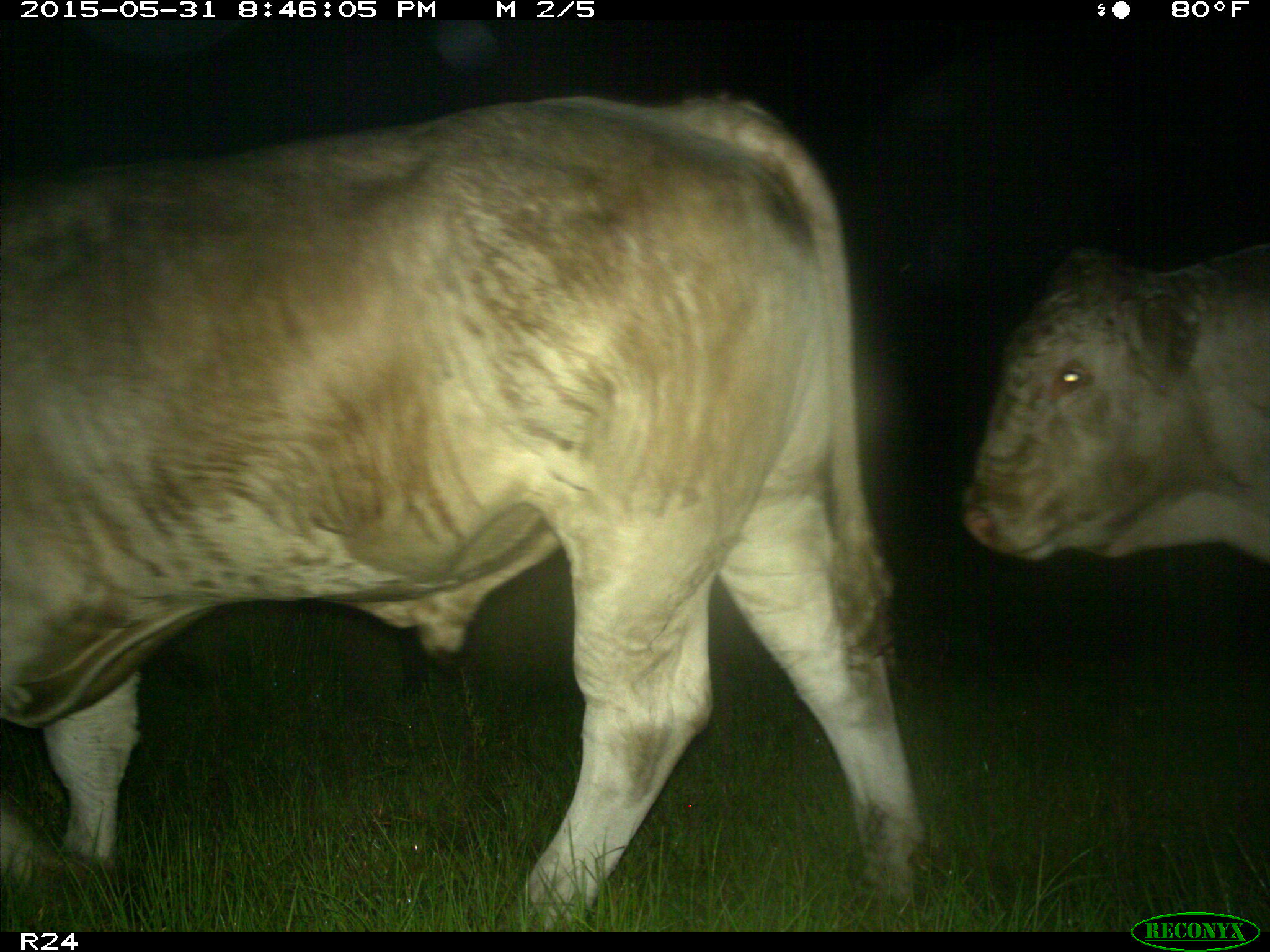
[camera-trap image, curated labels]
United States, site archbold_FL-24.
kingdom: Animalia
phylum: Chordata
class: Mammalia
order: Artiodactyla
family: Bovidae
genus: Bos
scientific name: Bos taurus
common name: domestic cow